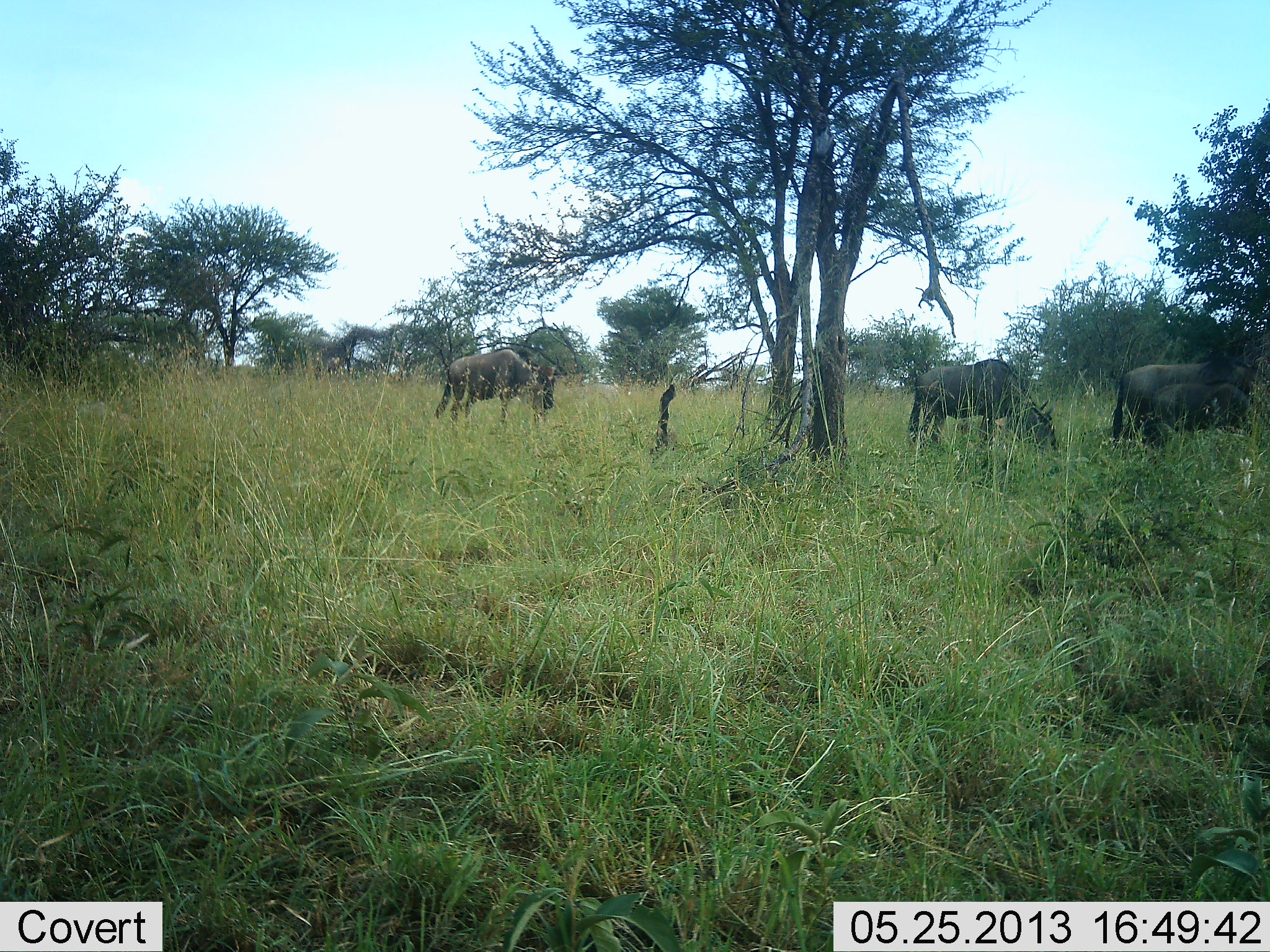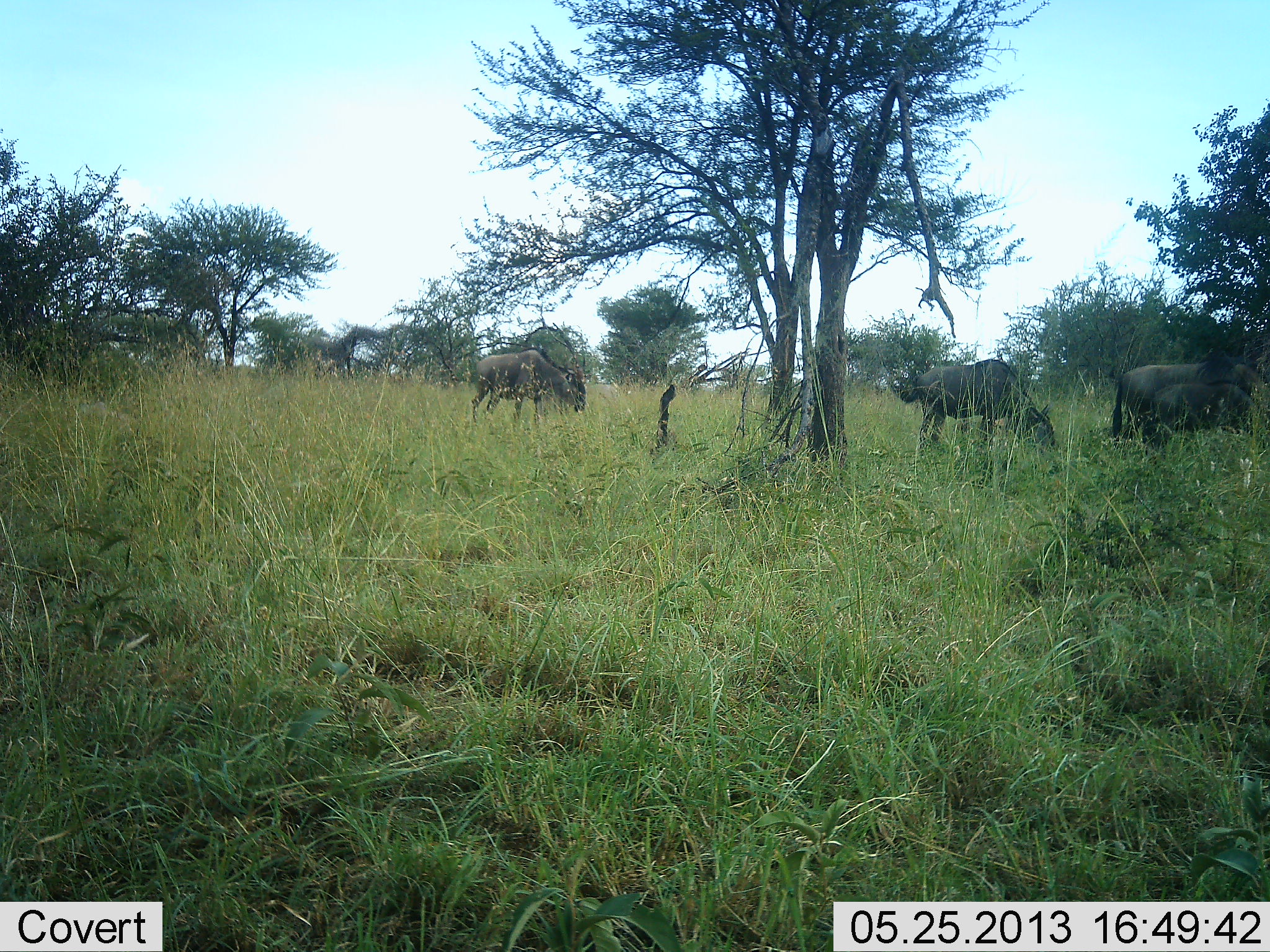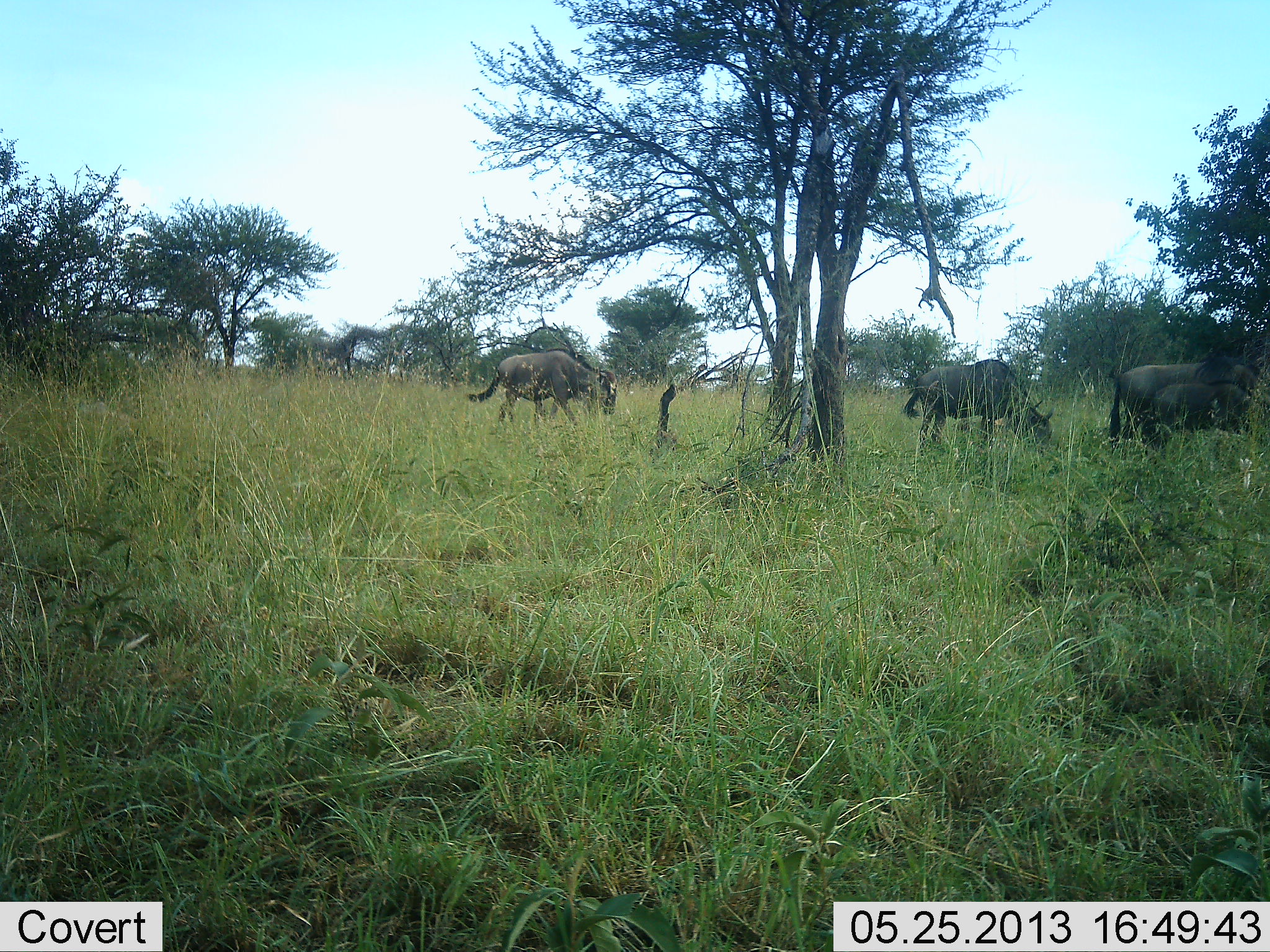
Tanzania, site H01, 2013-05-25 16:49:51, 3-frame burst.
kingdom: Animalia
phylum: Chordata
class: Mammalia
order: Artiodactyla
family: Bovidae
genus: Connochaetes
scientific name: Connochaetes taurinus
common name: blue wildebeest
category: wildebeest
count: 4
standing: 38%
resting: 0%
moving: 62%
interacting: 0%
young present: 44%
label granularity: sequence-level